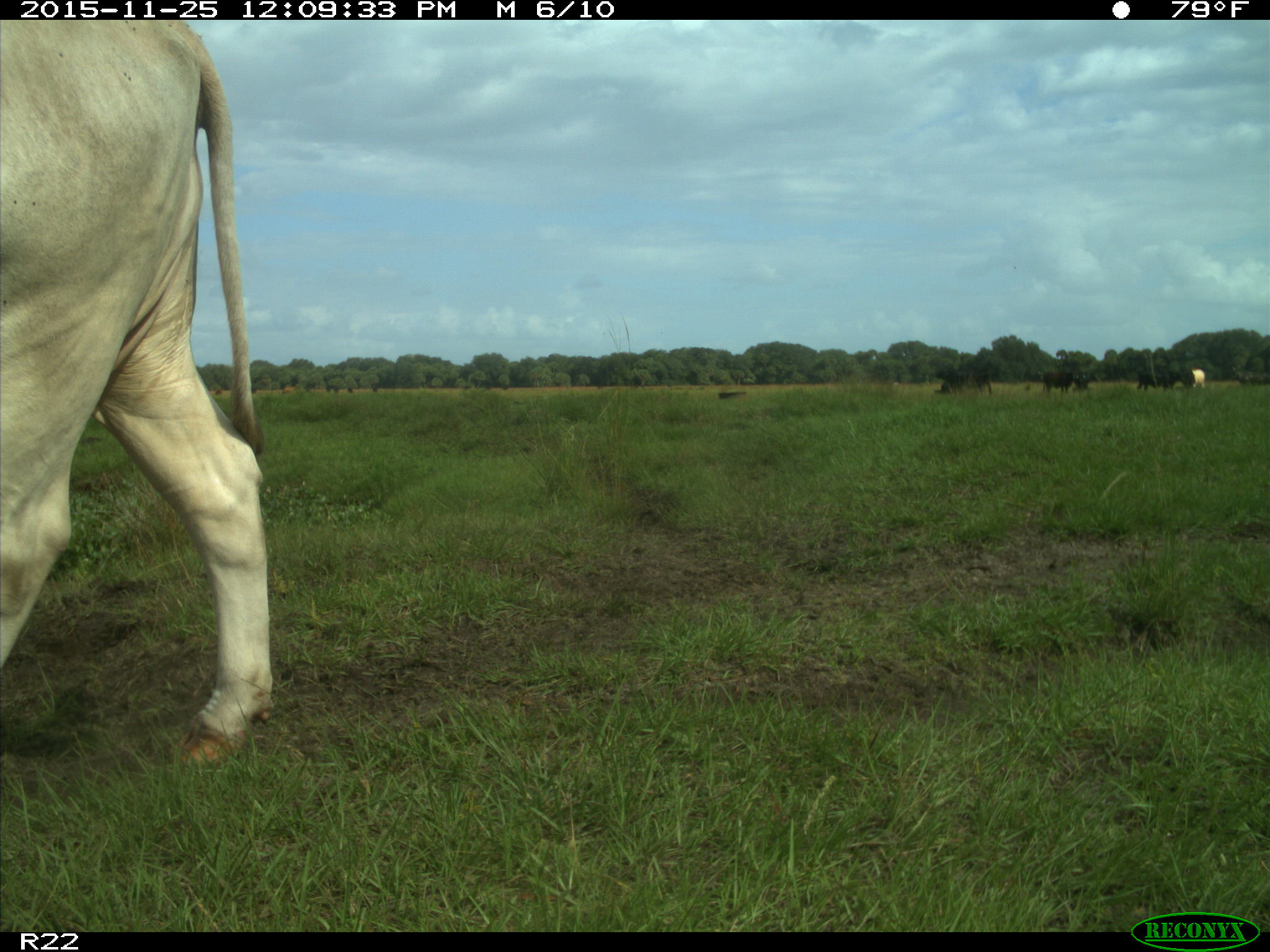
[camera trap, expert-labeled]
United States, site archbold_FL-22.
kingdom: Animalia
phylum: Chordata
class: Mammalia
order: Artiodactyla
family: Bovidae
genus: Bos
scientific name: Bos taurus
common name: domestic cow